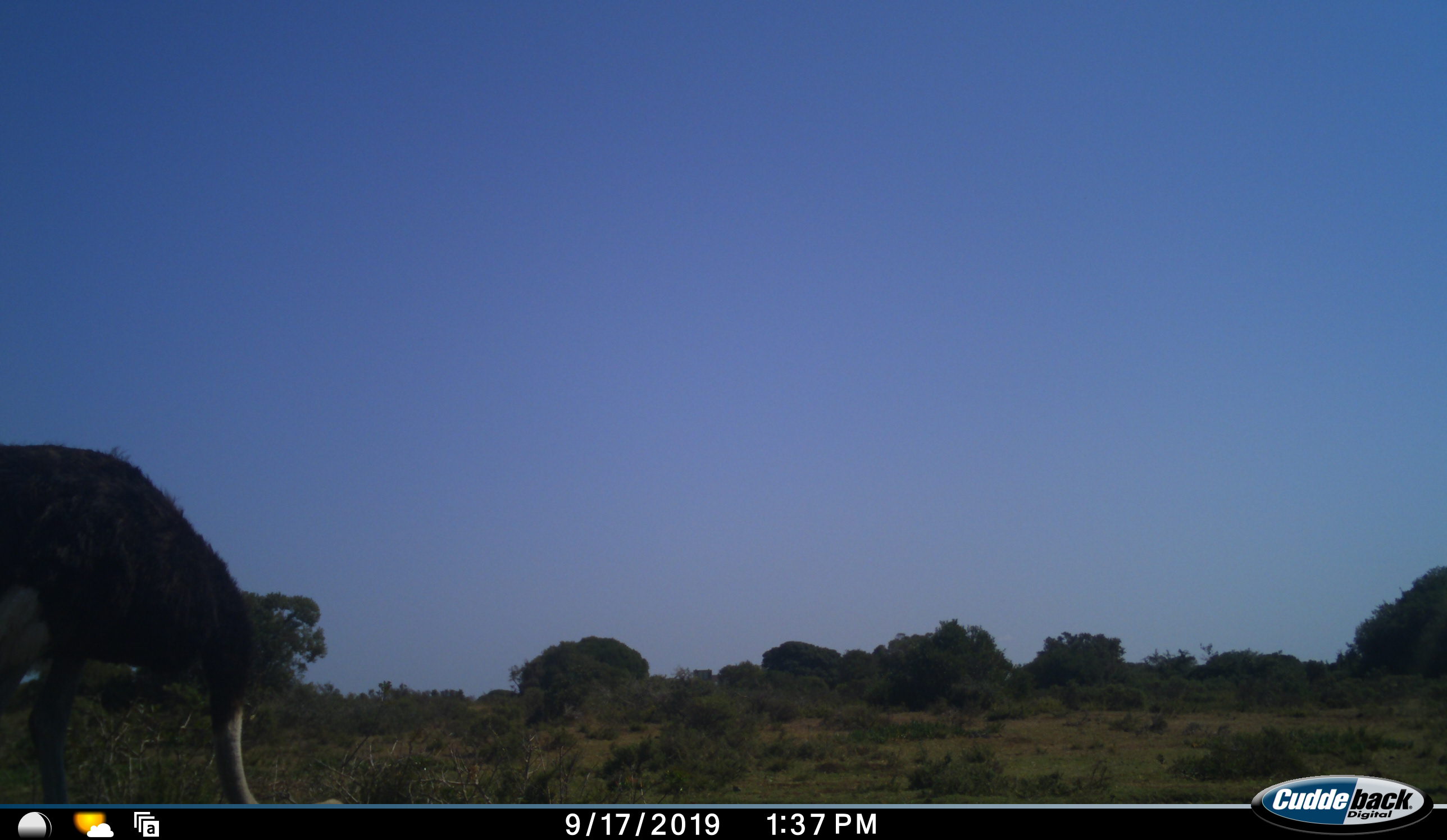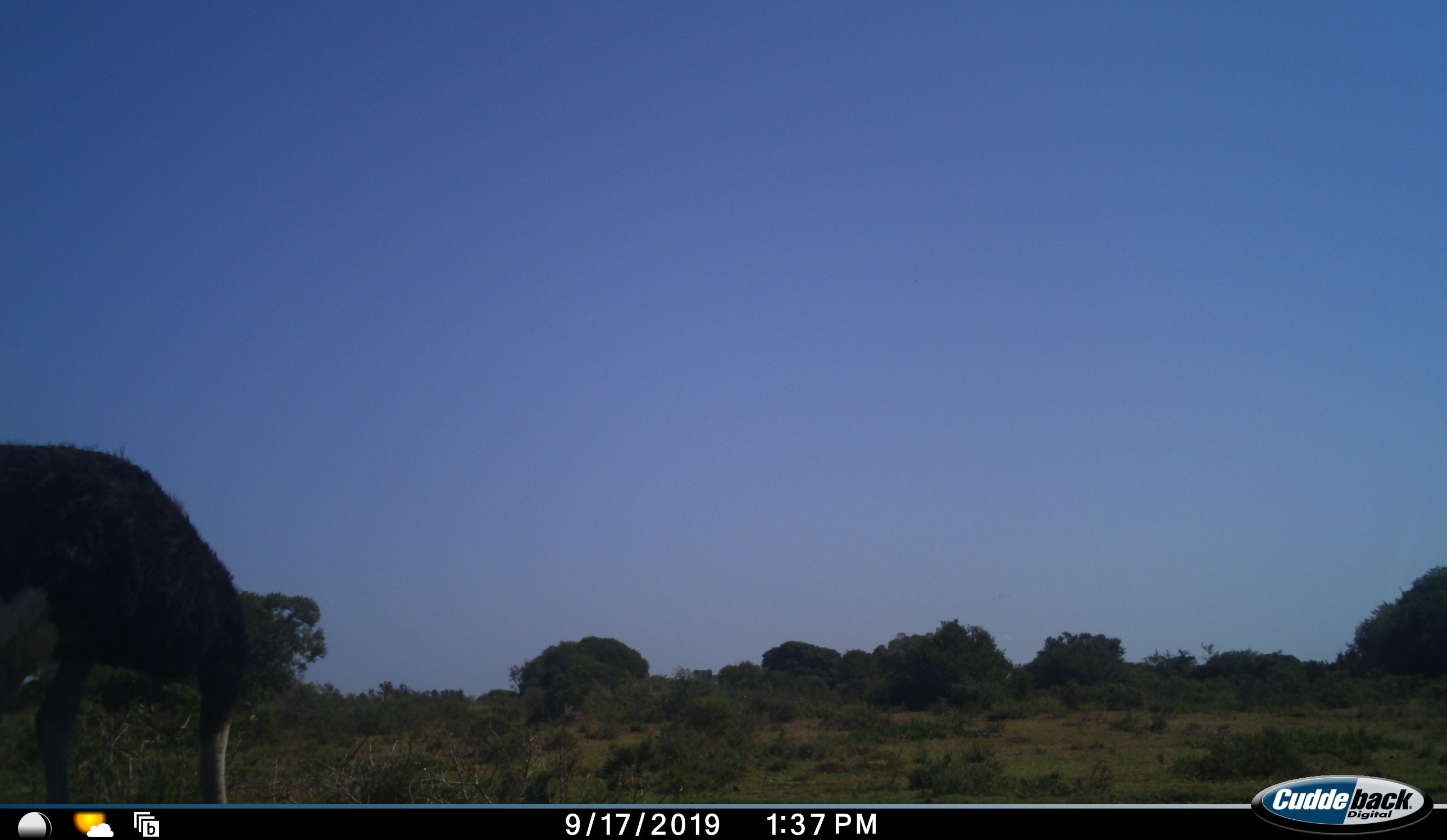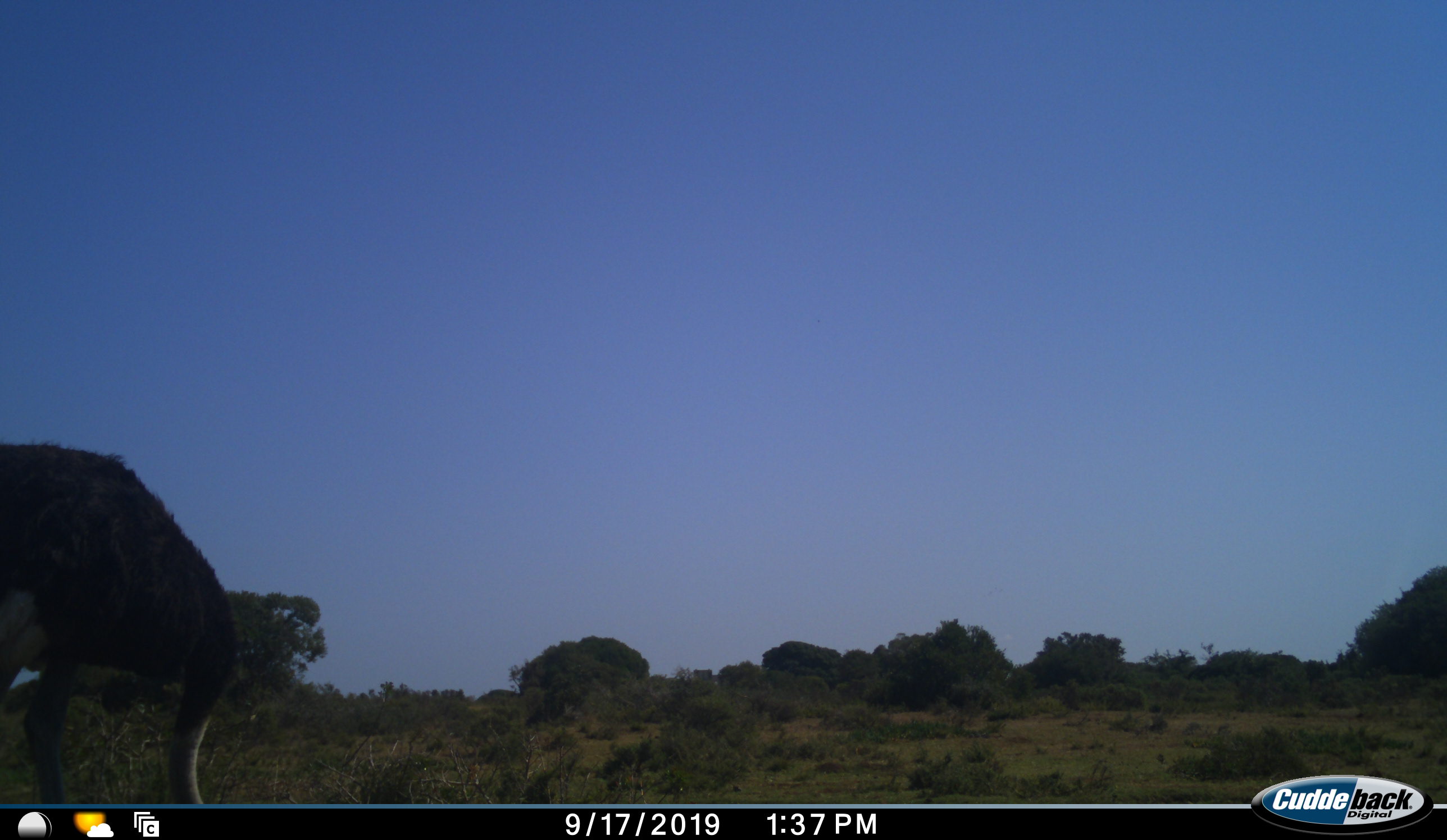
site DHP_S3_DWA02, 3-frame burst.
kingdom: Animalia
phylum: Chordata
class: Aves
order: Struthioniformes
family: Struthionidae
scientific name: Struthionidae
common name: ostrich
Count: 1.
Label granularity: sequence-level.